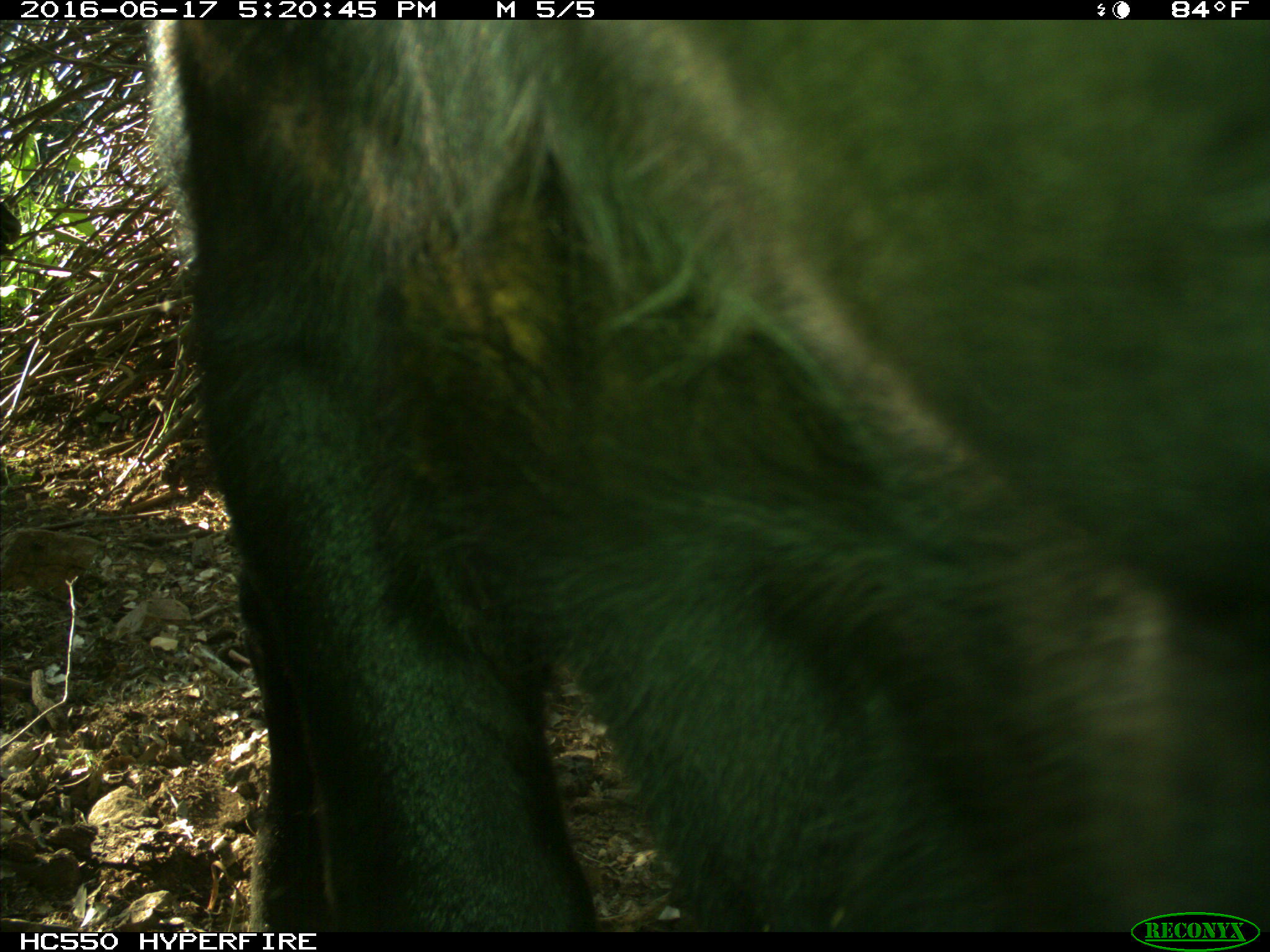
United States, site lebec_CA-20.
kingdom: Animalia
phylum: Chordata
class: Mammalia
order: Artiodactyla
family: Bovidae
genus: Bos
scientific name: Bos taurus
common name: domestic cow